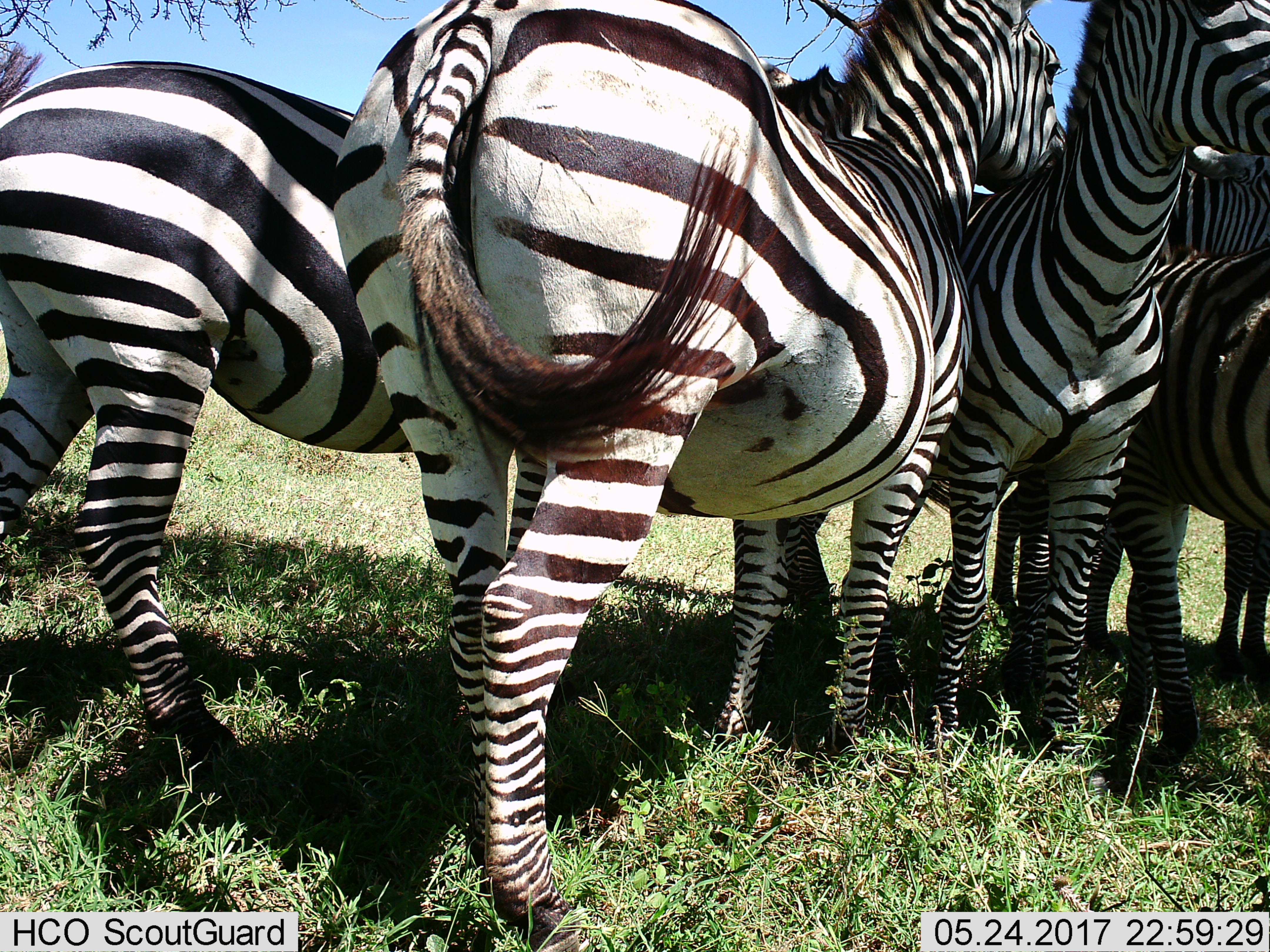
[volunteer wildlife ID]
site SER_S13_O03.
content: unidentified animal